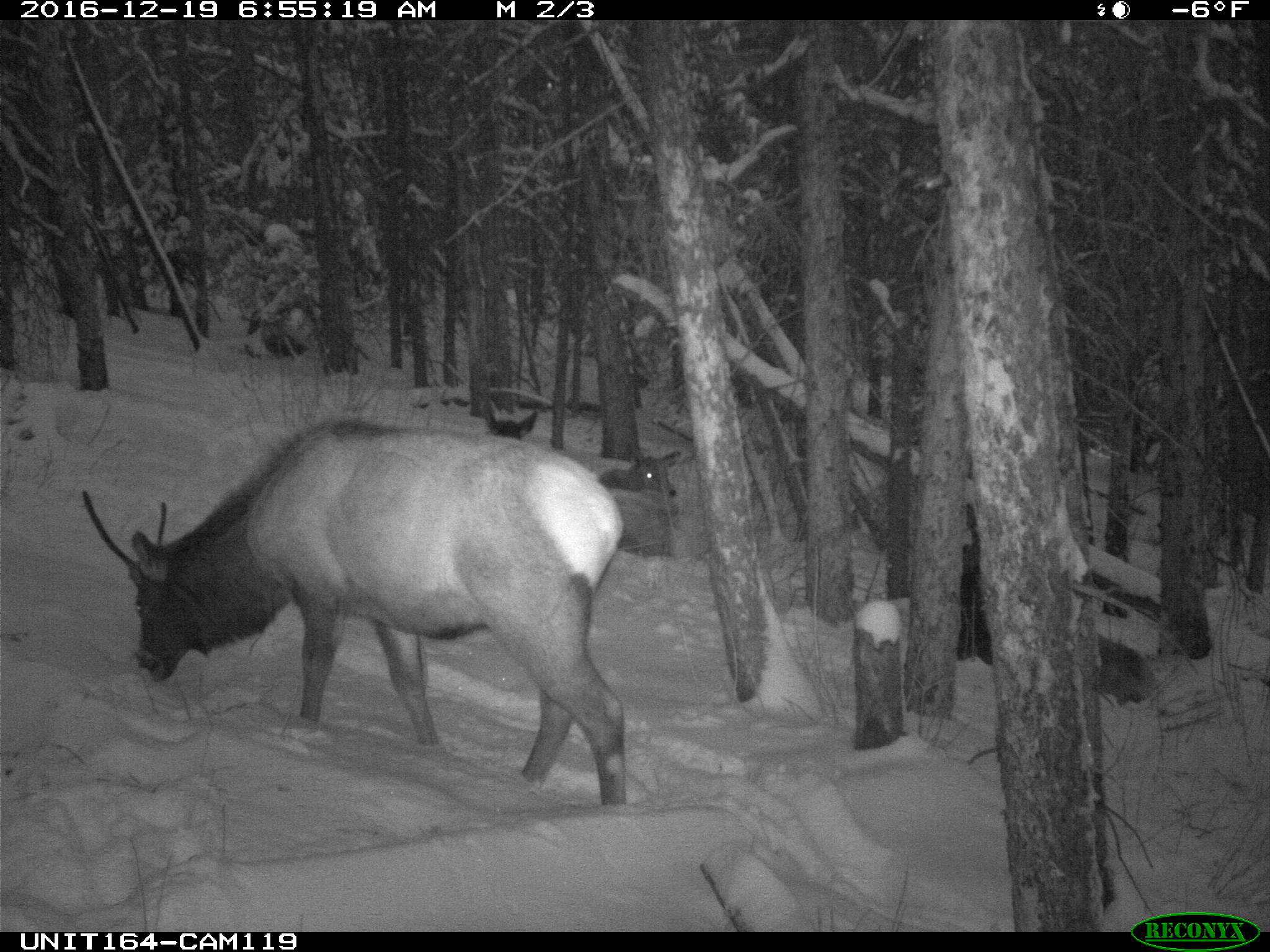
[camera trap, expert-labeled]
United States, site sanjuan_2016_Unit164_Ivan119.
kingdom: Animalia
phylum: Chordata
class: Mammalia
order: Artiodactyla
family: Cervidae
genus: Cervus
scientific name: Cervus elaphus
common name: red deer